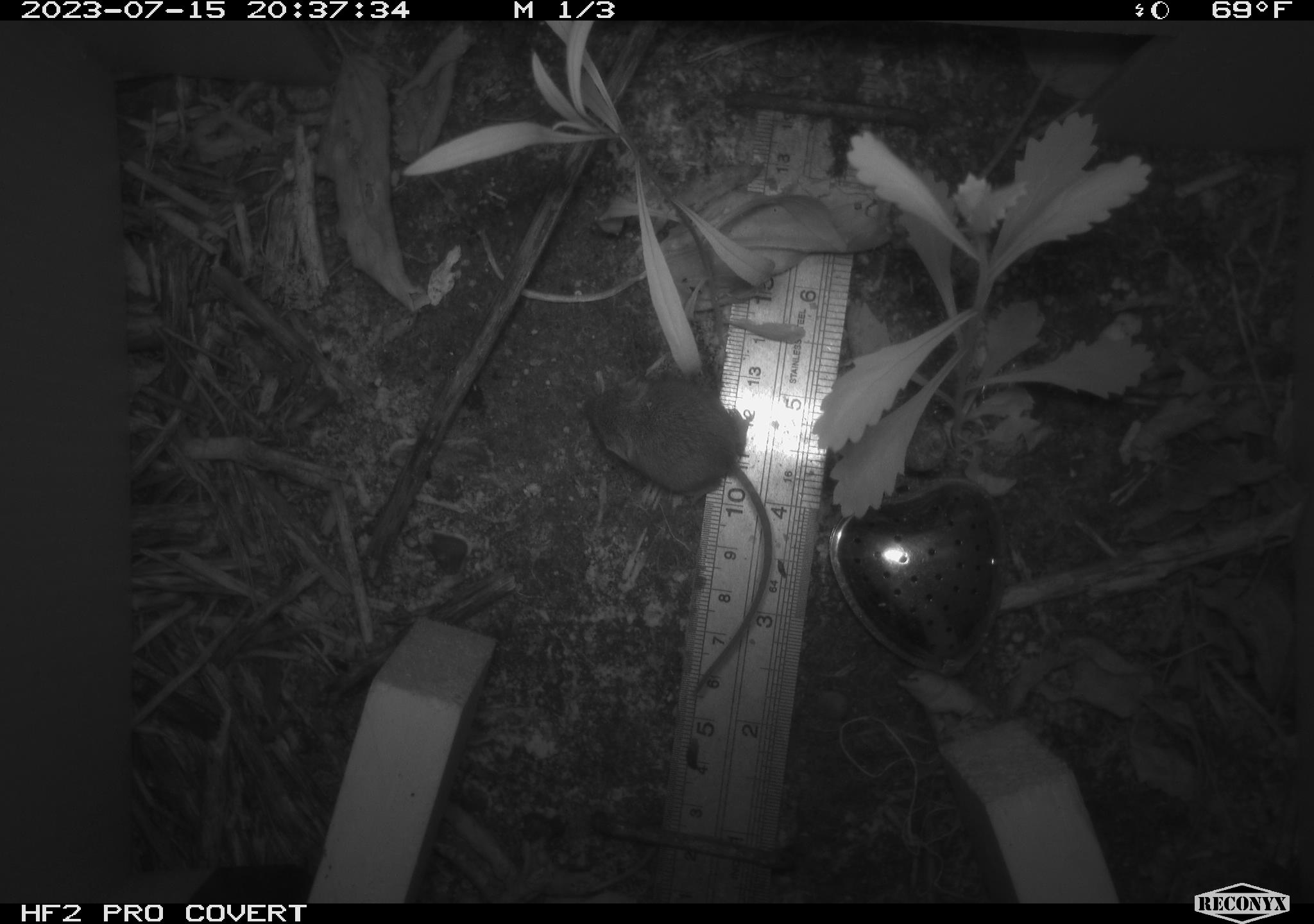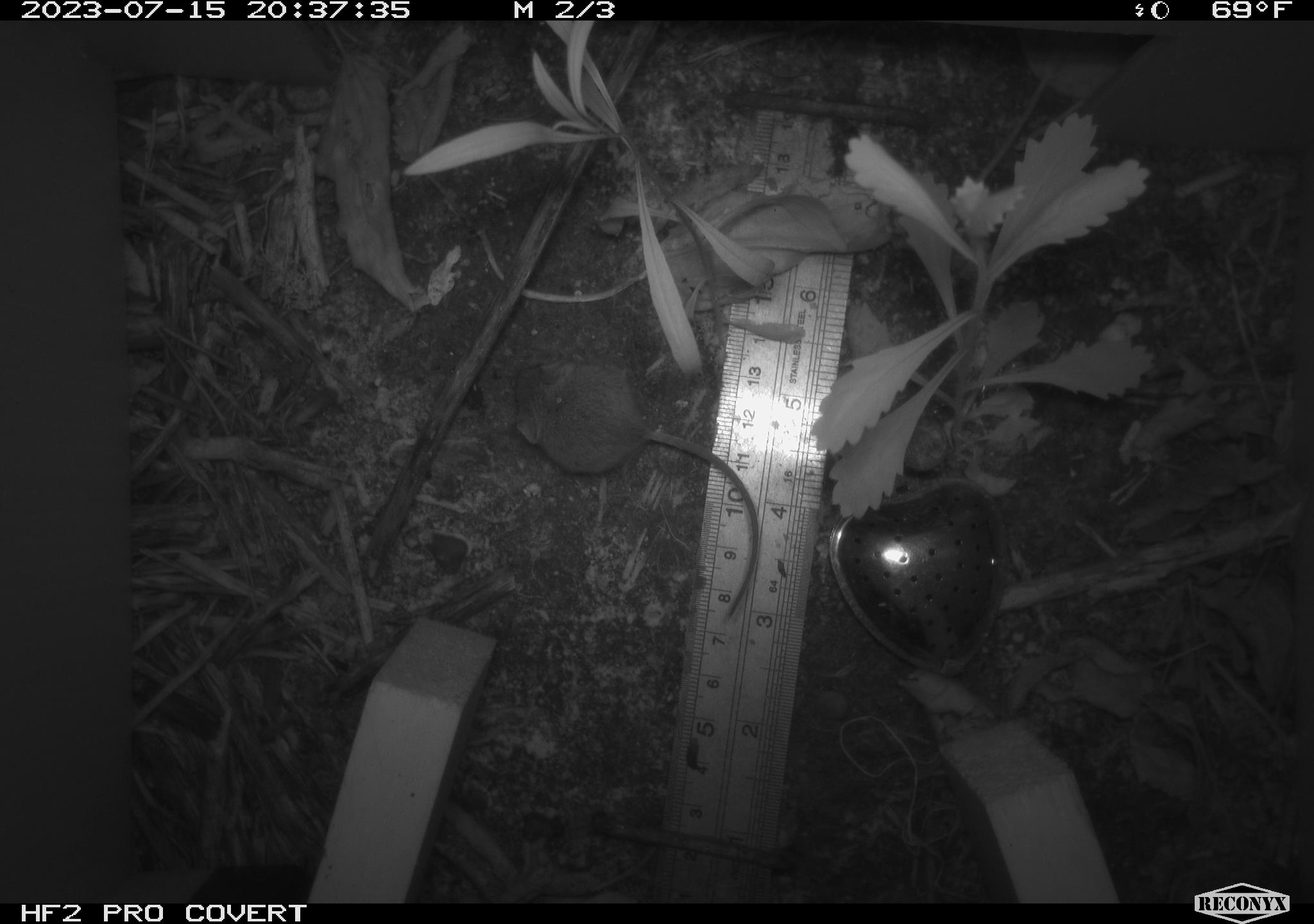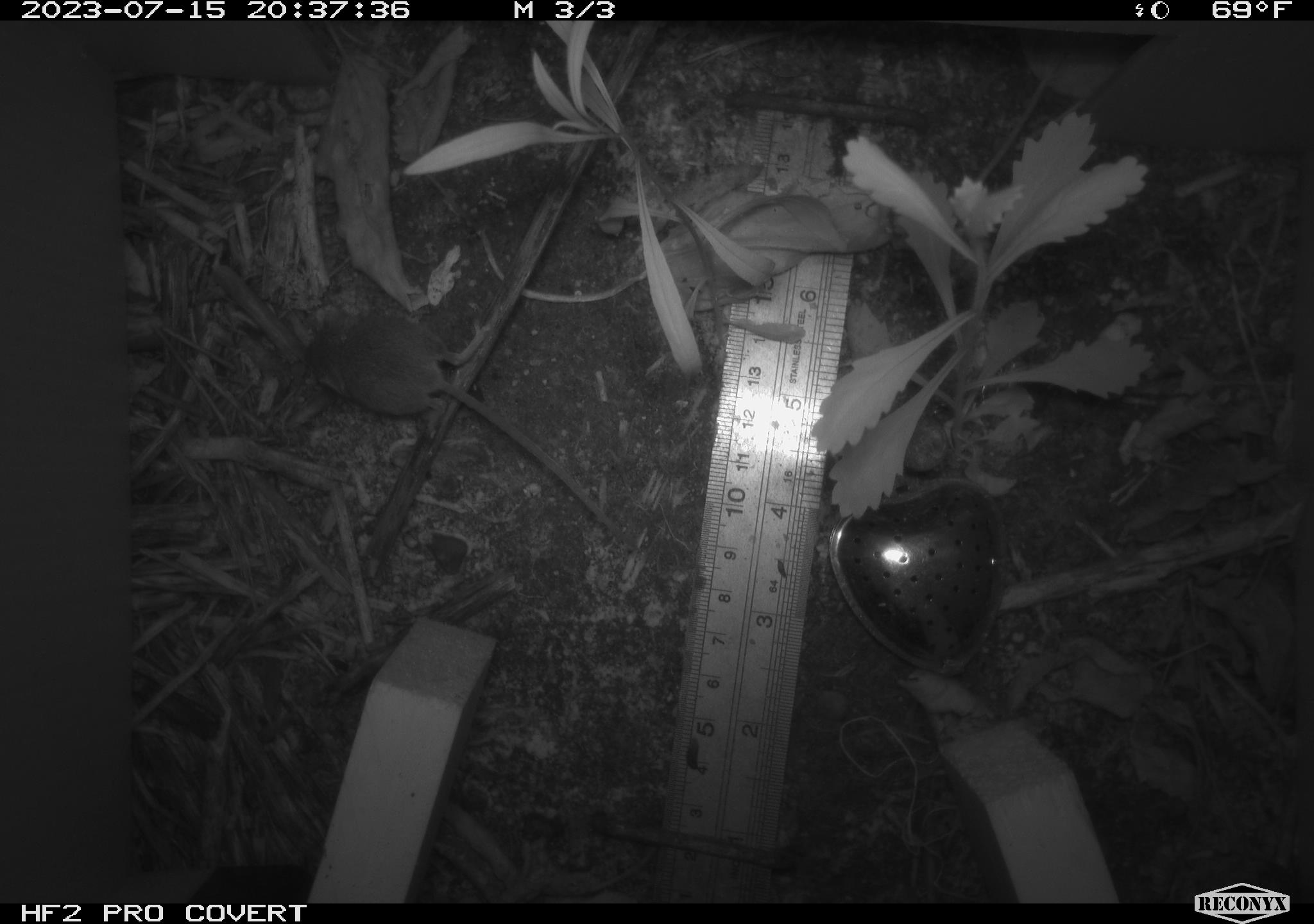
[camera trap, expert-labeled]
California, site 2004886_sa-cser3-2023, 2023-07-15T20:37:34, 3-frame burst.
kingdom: Animalia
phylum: Chordata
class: Mammalia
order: Rodentia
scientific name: Rodentia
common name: mouse species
Mouse species (Rodentia).